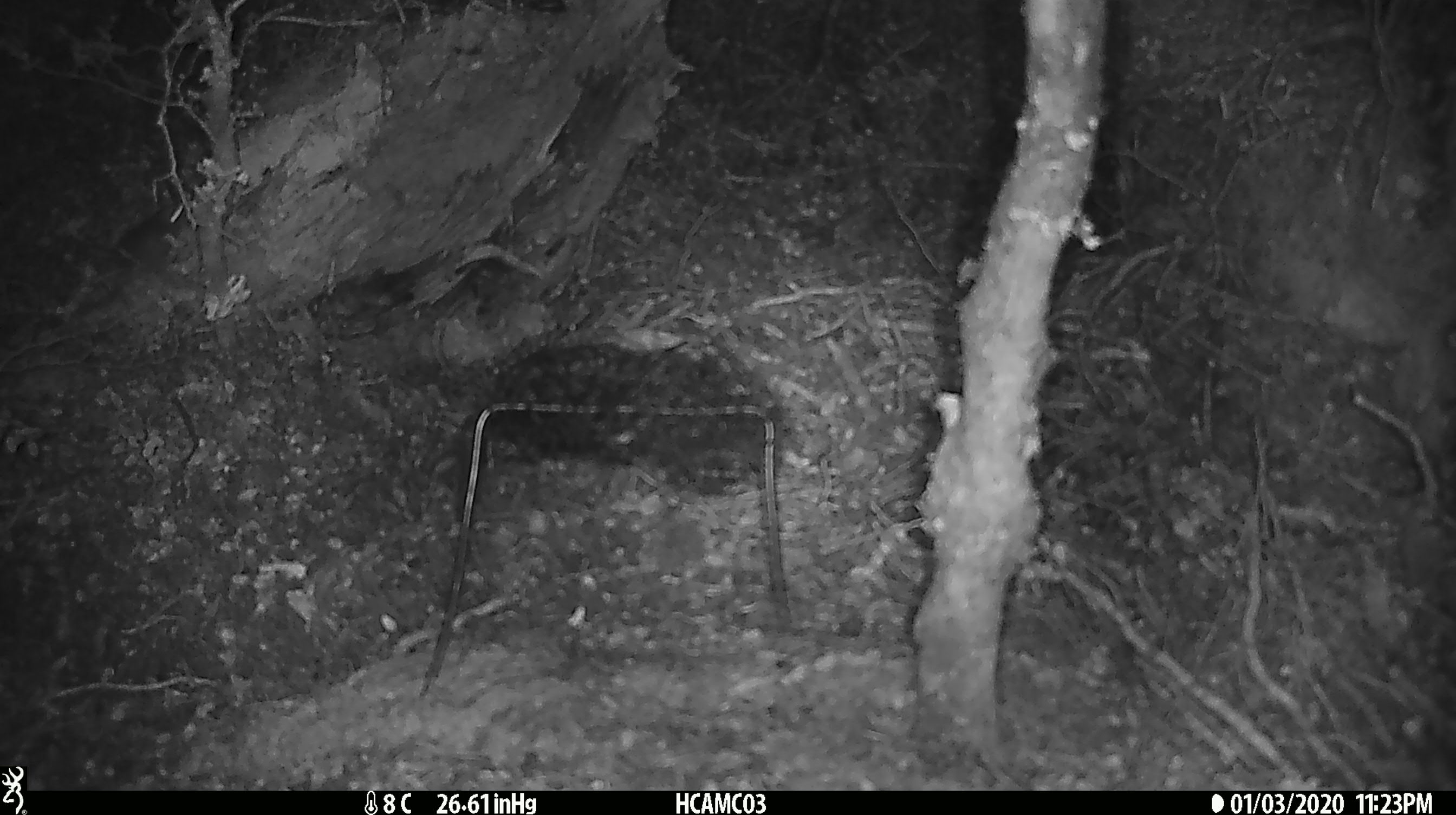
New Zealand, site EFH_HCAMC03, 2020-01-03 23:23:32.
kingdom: Animalia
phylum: Chordata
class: Mammalia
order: Rodentia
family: Muridae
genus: Mus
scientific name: Mus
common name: mouse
Mouse (Mus).